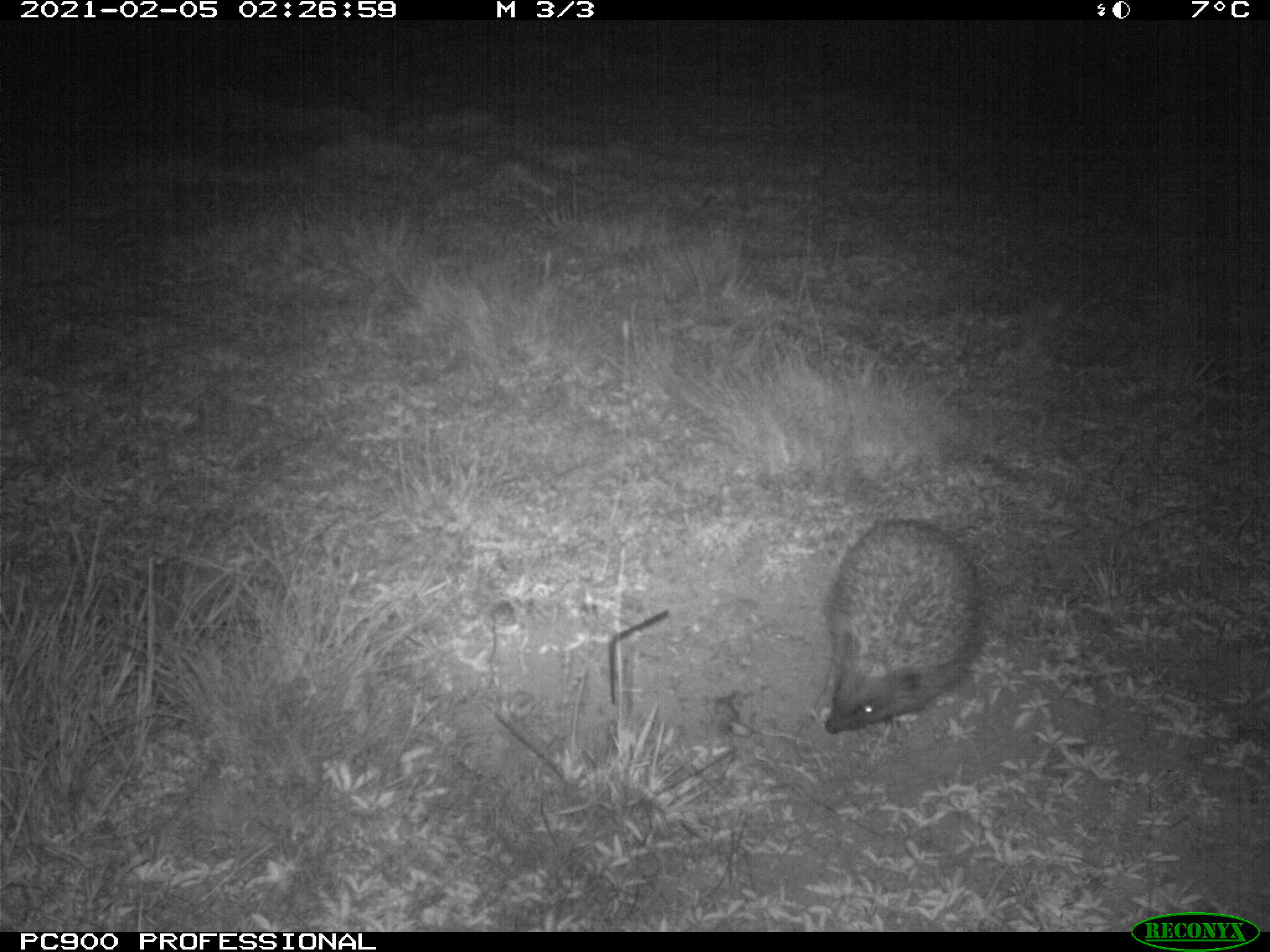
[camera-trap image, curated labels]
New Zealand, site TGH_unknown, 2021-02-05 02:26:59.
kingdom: Animalia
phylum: Chordata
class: Mammalia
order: Eulipotyphla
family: Erinaceidae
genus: Erinaceus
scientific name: Erinaceus europaeus europaeus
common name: european hedgehog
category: hedgehog